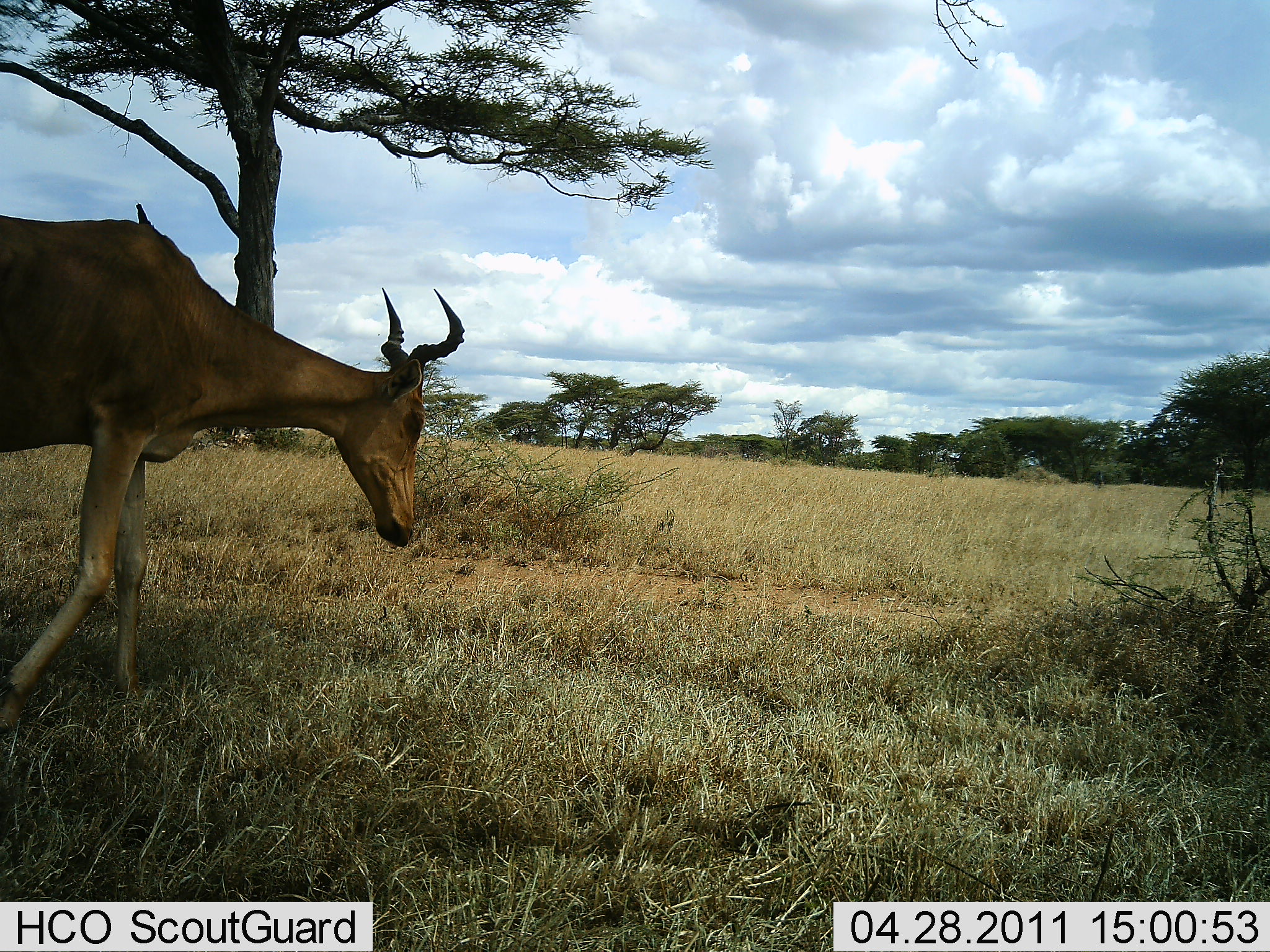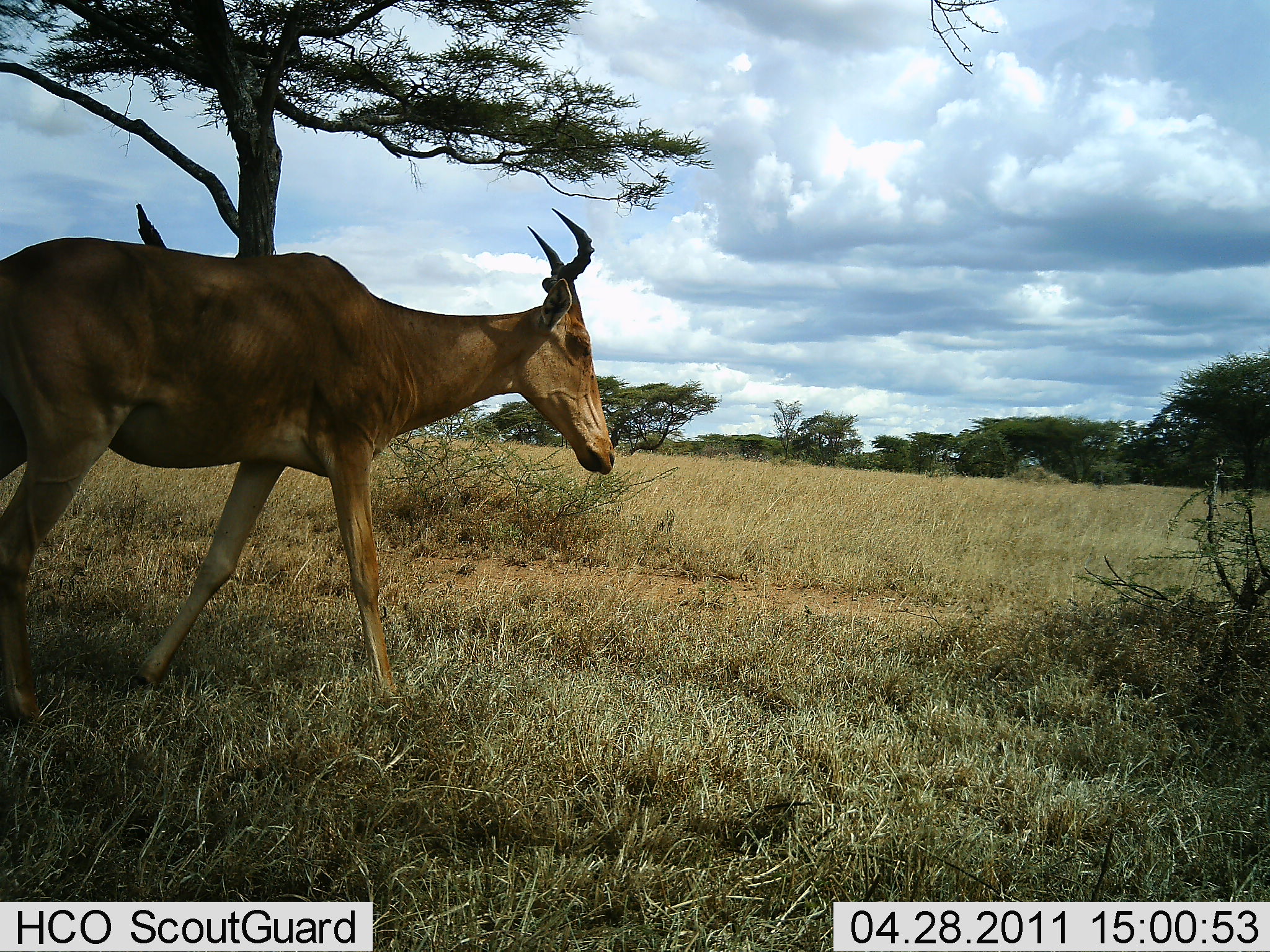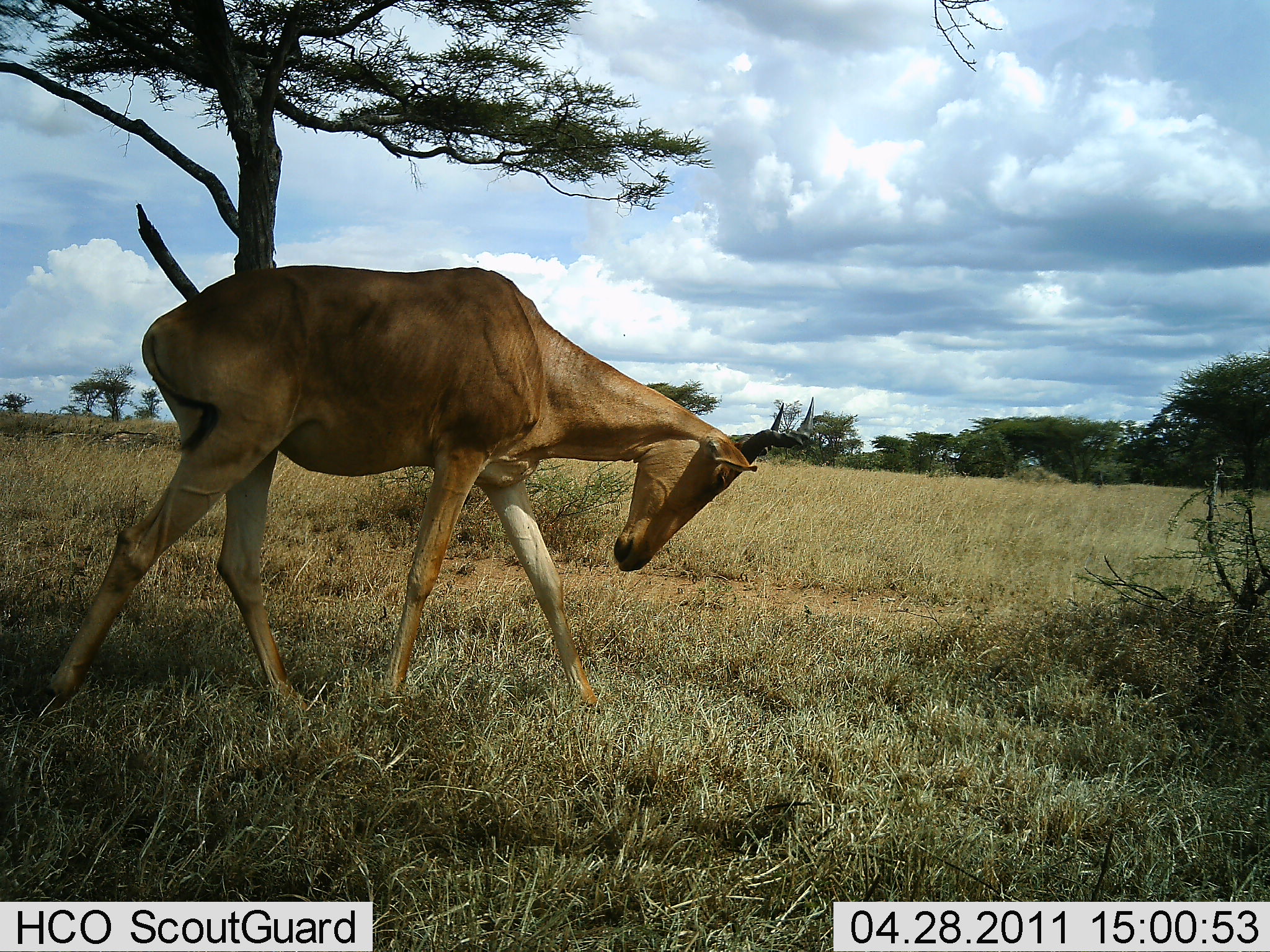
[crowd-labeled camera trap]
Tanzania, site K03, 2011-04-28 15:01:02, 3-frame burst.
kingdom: Animalia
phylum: Chordata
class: Mammalia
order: Artiodactyla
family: Bovidae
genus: Alcelaphus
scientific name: Alcelaphus buselaphus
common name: hartebeest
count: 1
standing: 0%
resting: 0%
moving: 100%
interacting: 0%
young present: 0%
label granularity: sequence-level